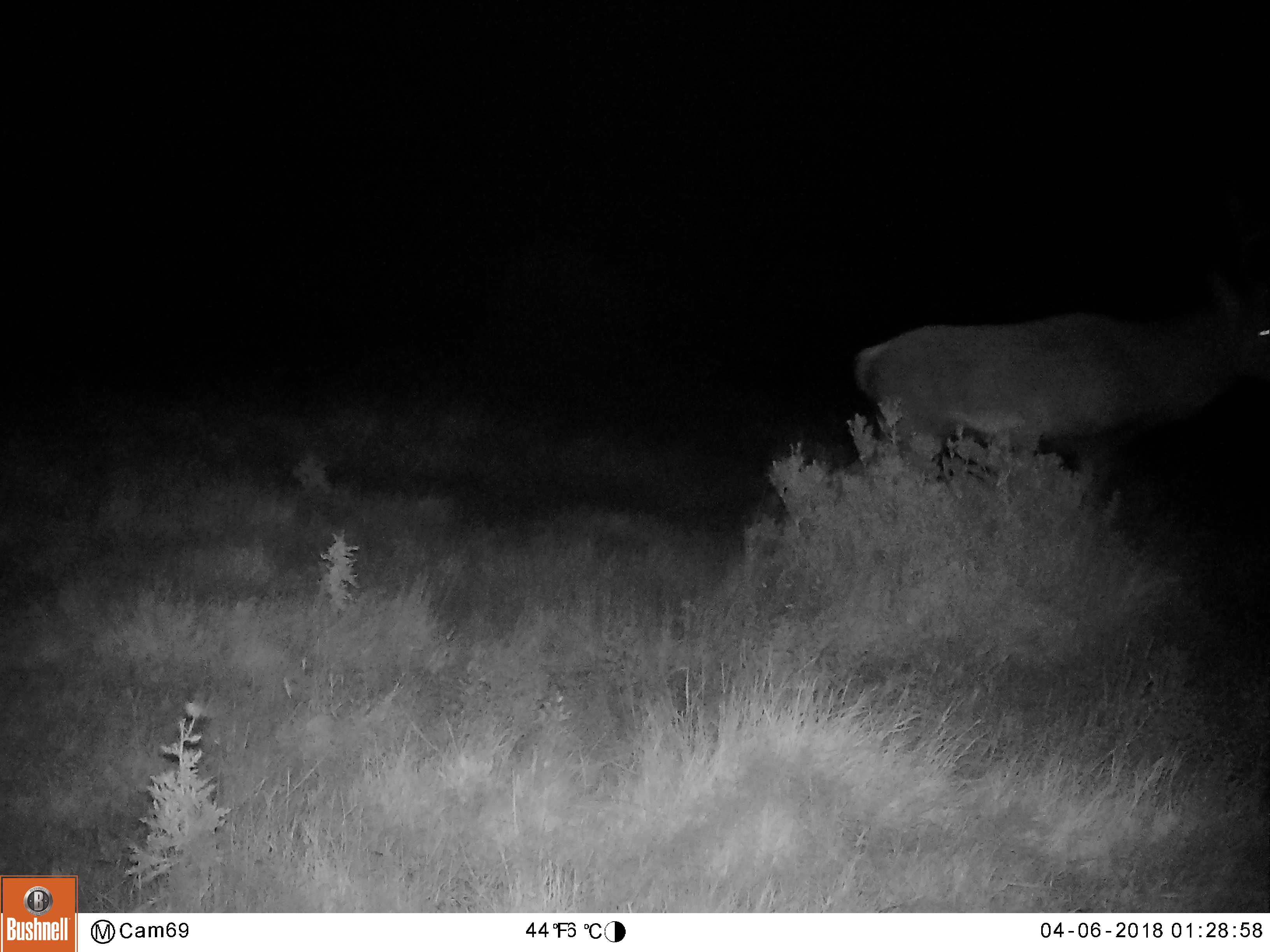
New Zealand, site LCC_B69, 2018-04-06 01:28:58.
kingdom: Animalia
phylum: Chordata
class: Mammalia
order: Artiodactyla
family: Cervidae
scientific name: Cervidae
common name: deer